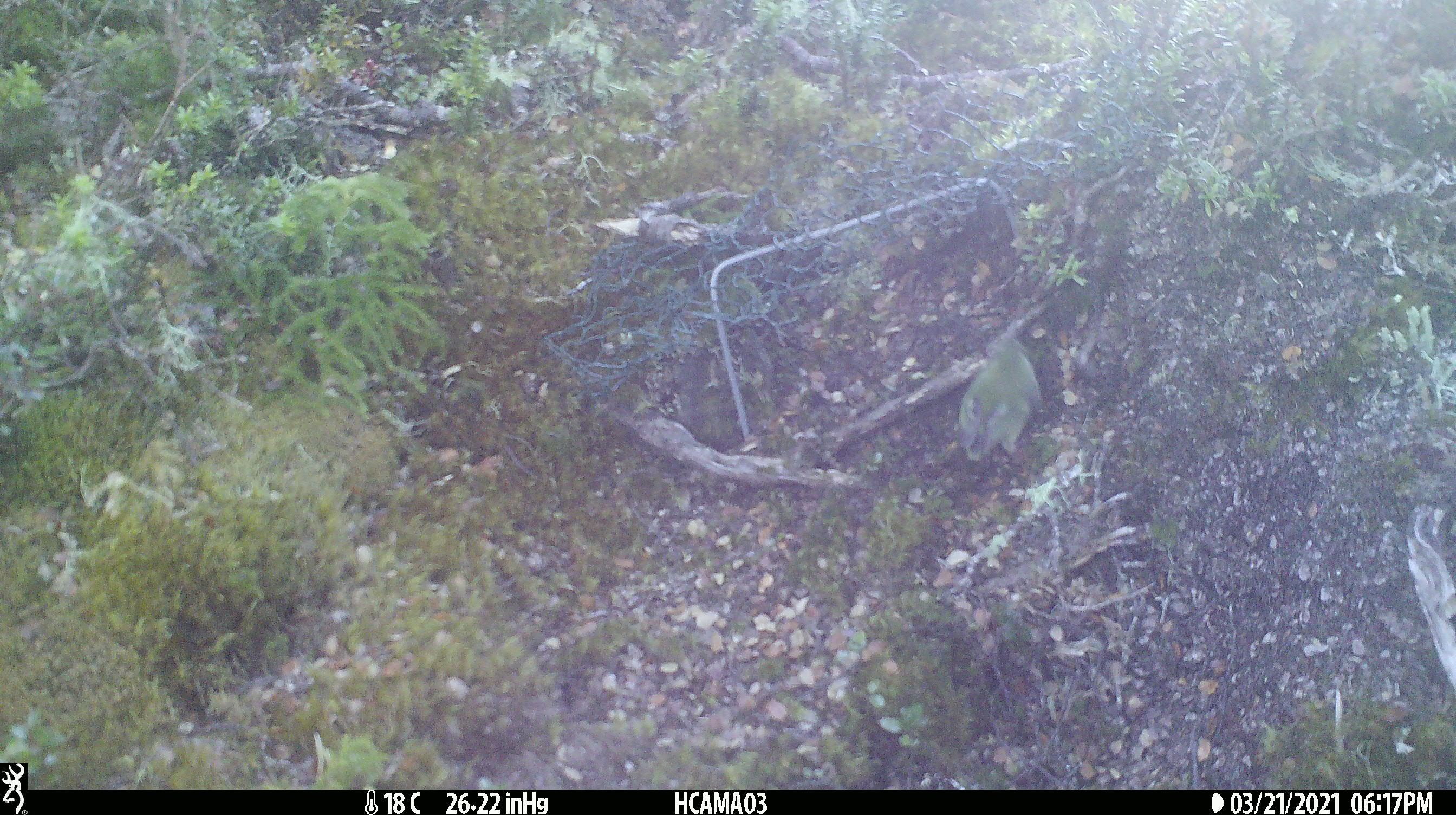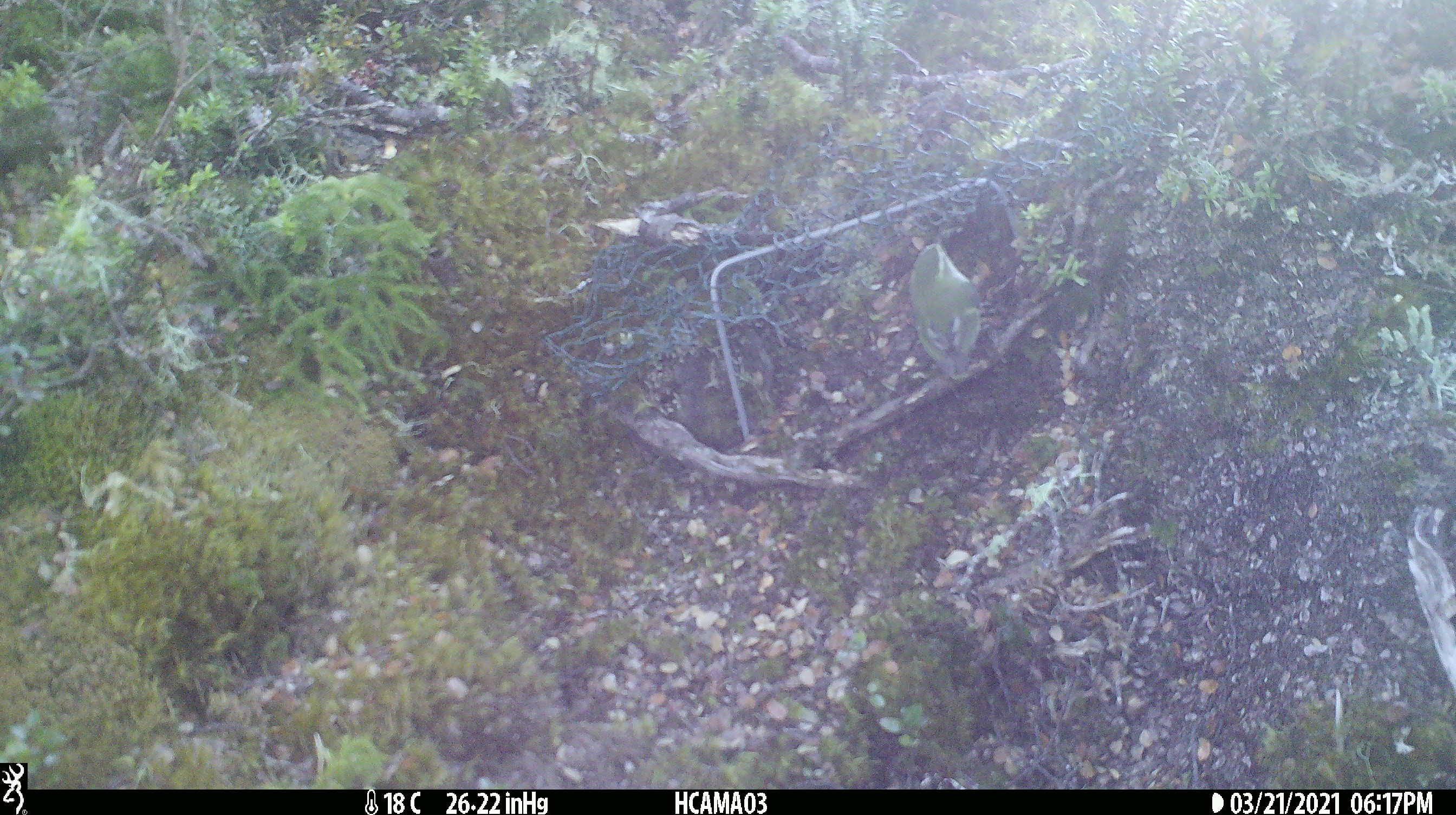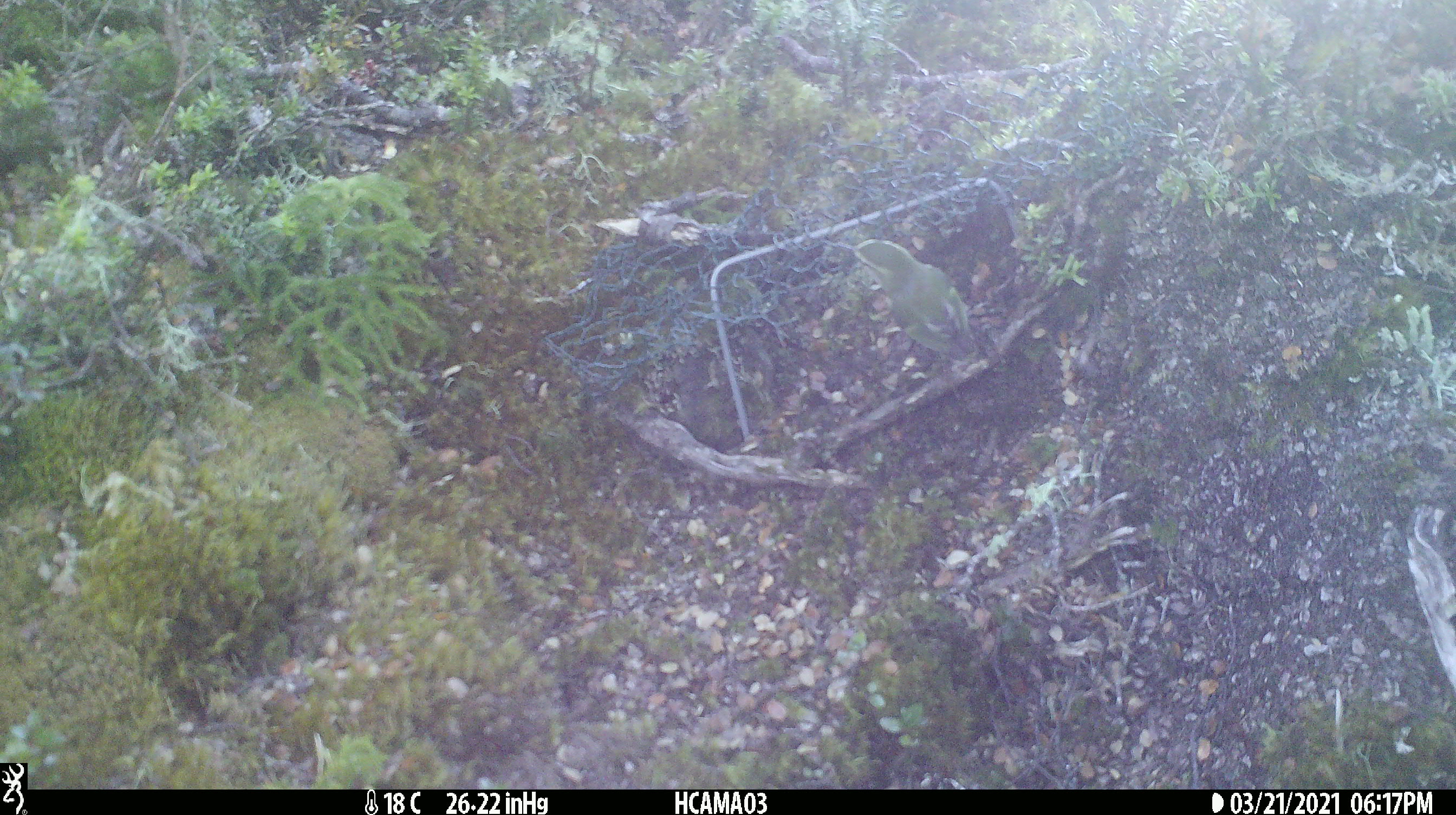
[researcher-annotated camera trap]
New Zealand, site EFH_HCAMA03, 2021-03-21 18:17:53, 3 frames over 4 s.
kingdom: Animalia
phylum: Chordata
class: Aves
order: Passeriformes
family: Acanthisittidae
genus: Acanthisitta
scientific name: Acanthisitta chloris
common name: rifleman